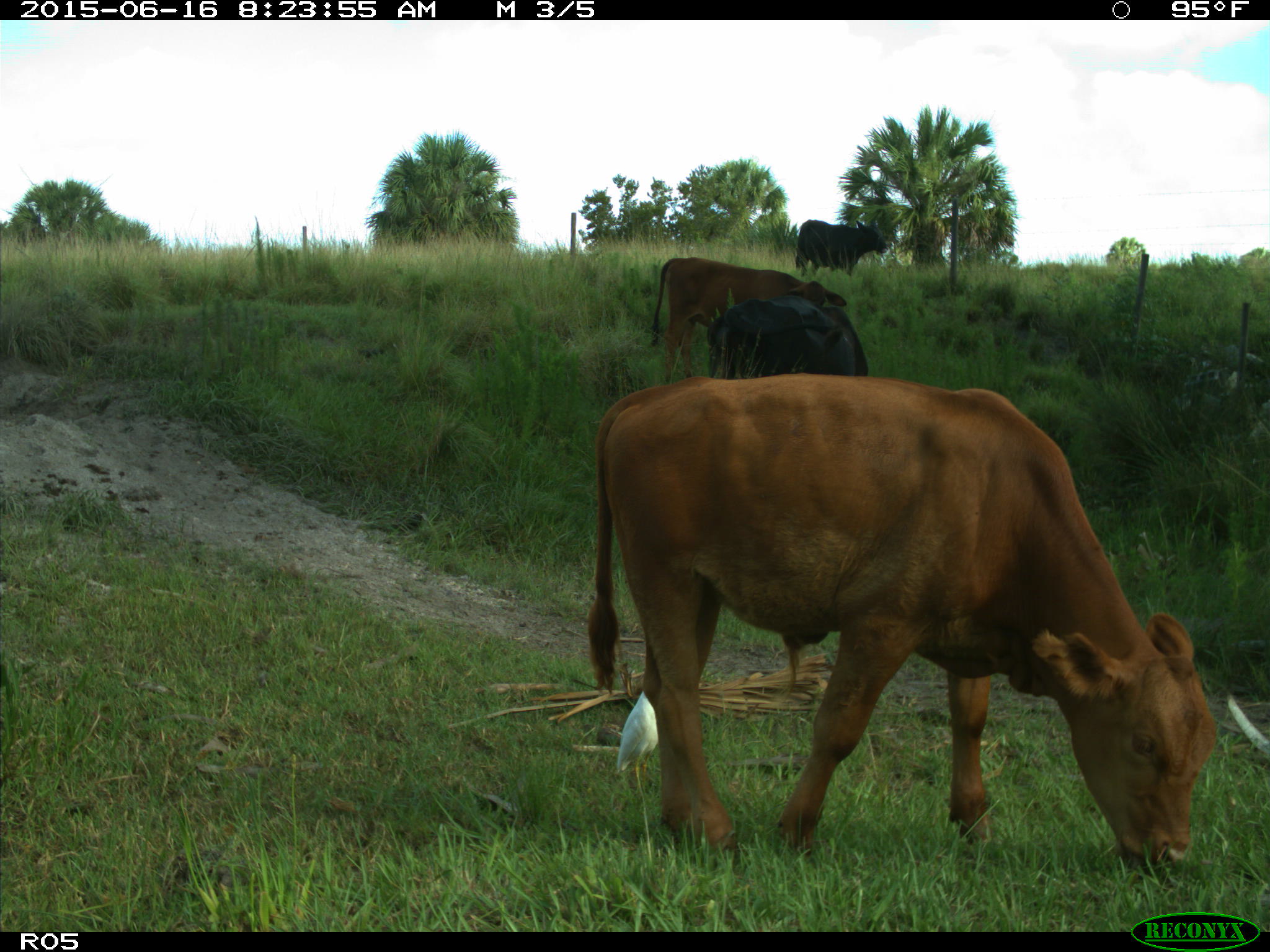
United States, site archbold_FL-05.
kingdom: Animalia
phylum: Chordata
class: Mammalia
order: Artiodactyla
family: Bovidae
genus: Bos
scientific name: Bos taurus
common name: domestic cow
Bos taurus (domestic cow).